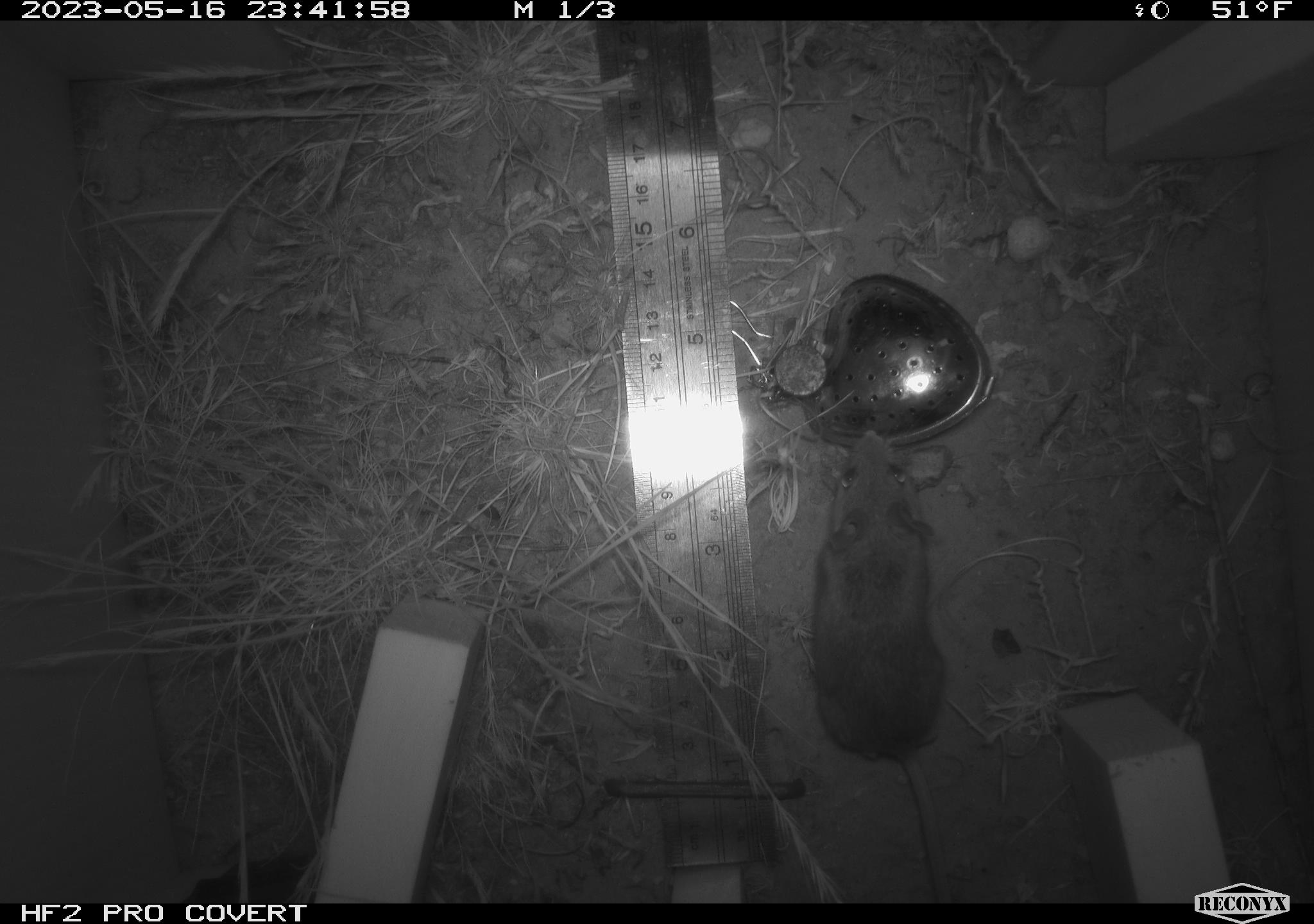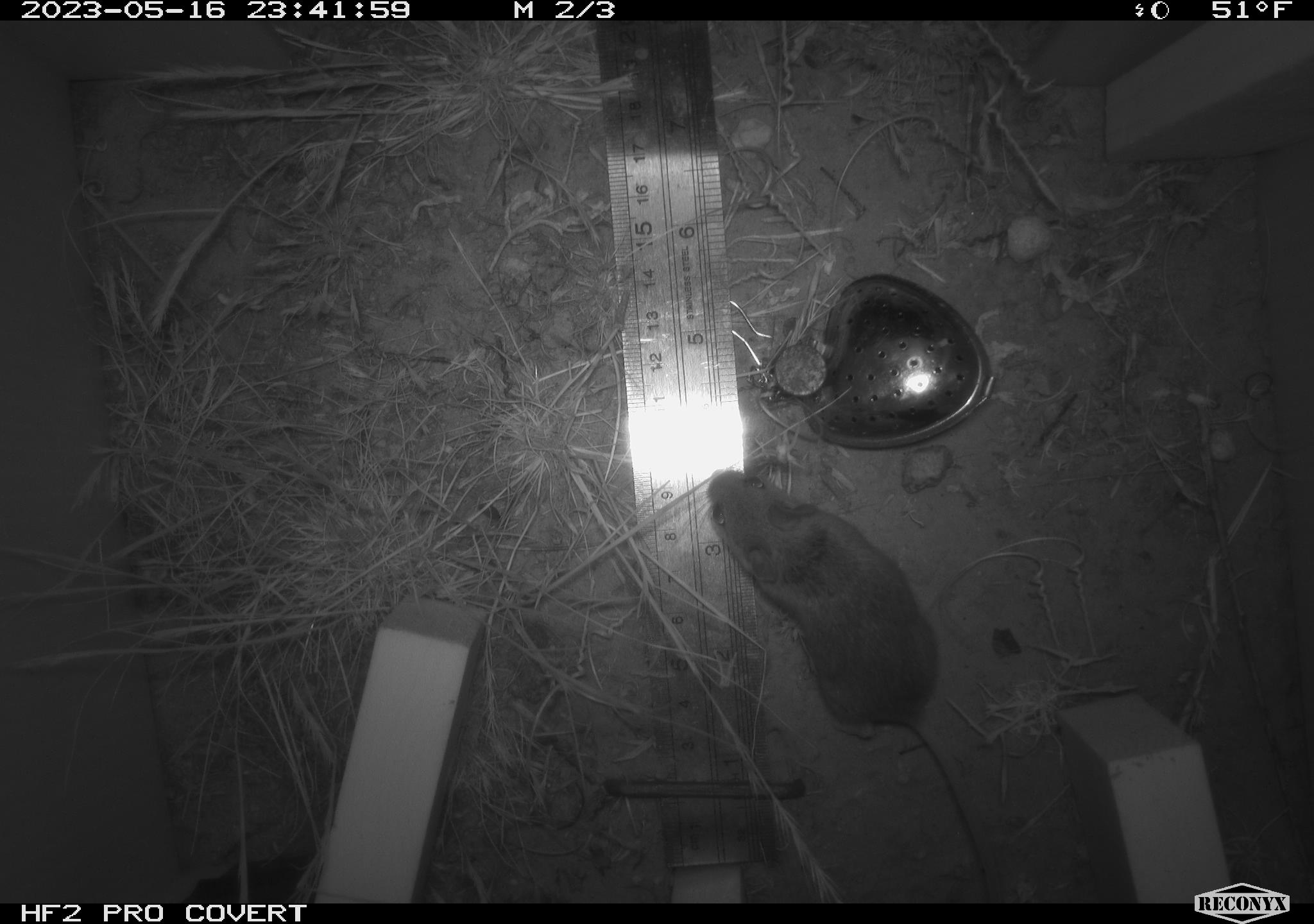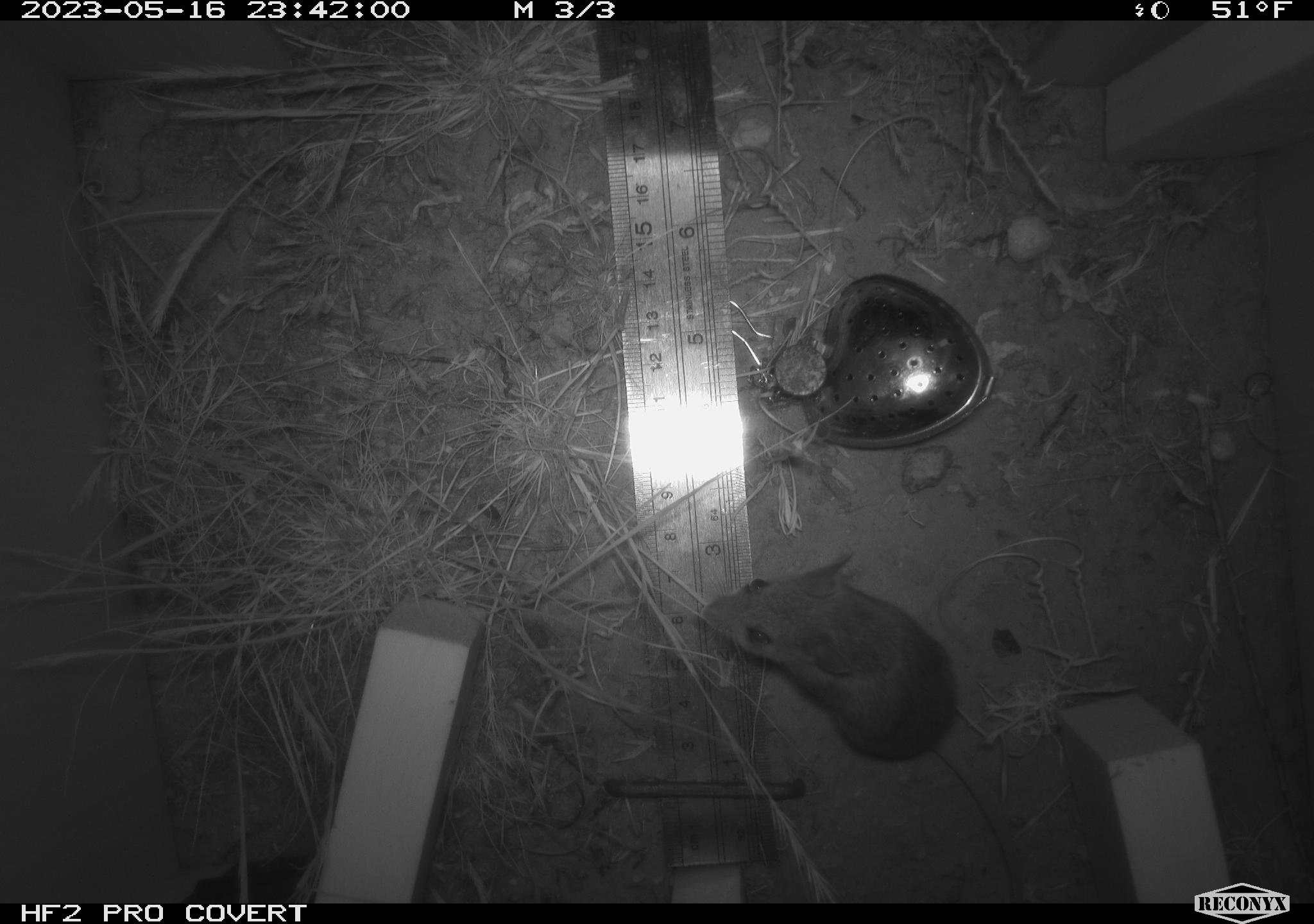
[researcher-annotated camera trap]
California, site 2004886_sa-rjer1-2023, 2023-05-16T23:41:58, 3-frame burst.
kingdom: Animalia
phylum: Chordata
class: Mammalia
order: Rodentia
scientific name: Rodentia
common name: mouse species